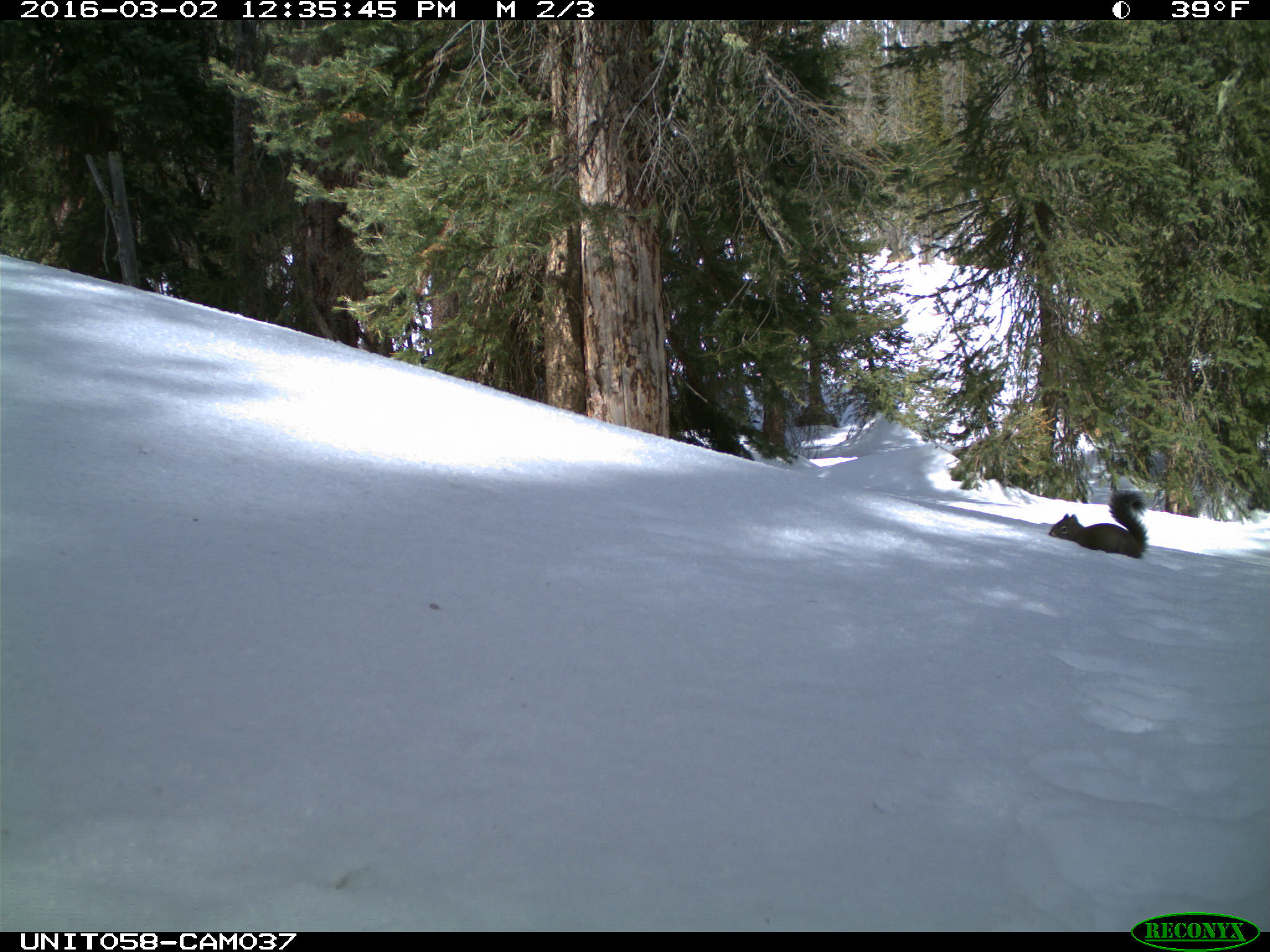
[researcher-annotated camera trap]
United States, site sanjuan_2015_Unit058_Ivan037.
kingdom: Animalia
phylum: Chordata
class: Mammalia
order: Rodentia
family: Sciuridae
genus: Tamiasciurus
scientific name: Tamiasciurus hudsonicus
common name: american red squirrel